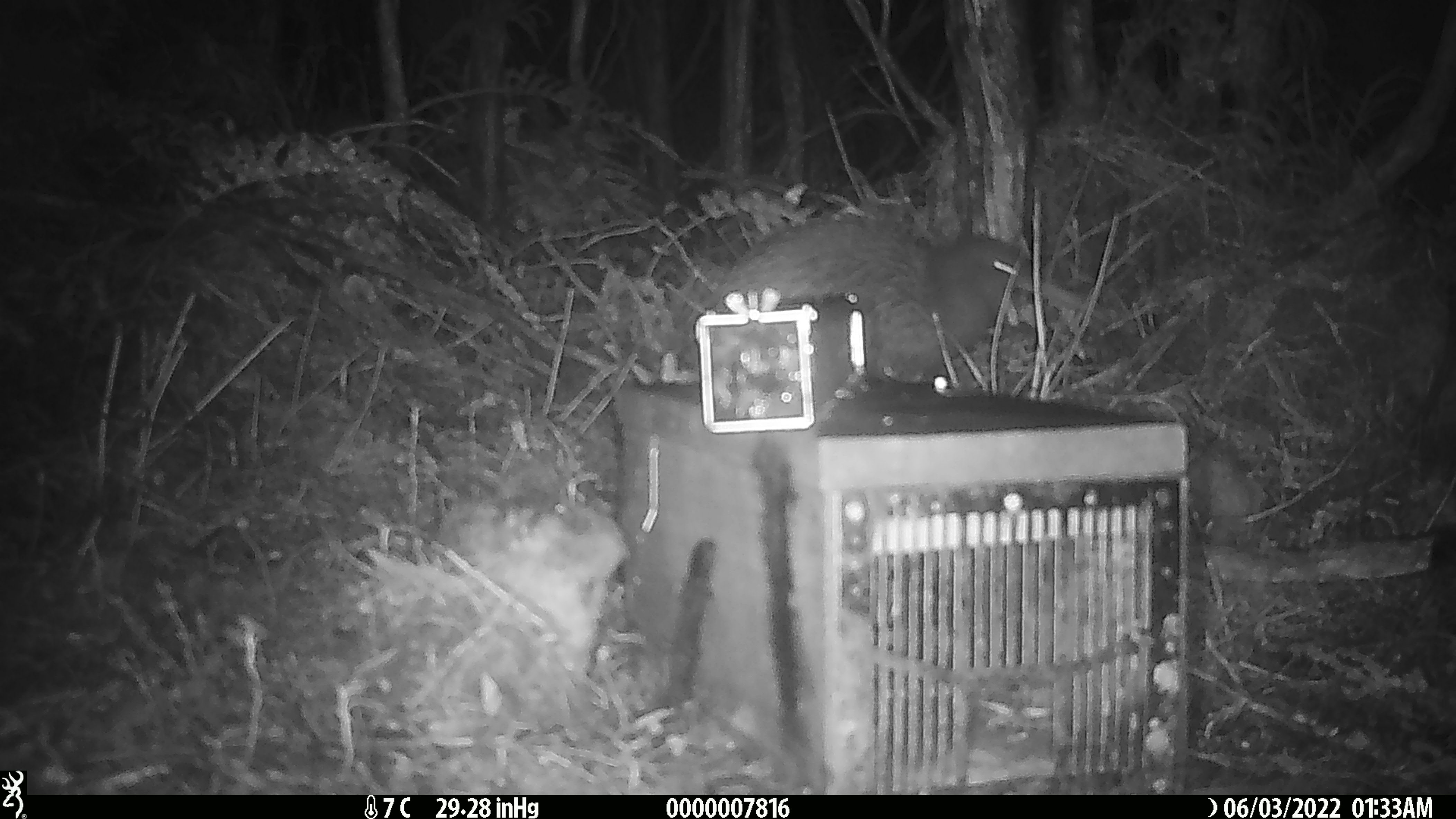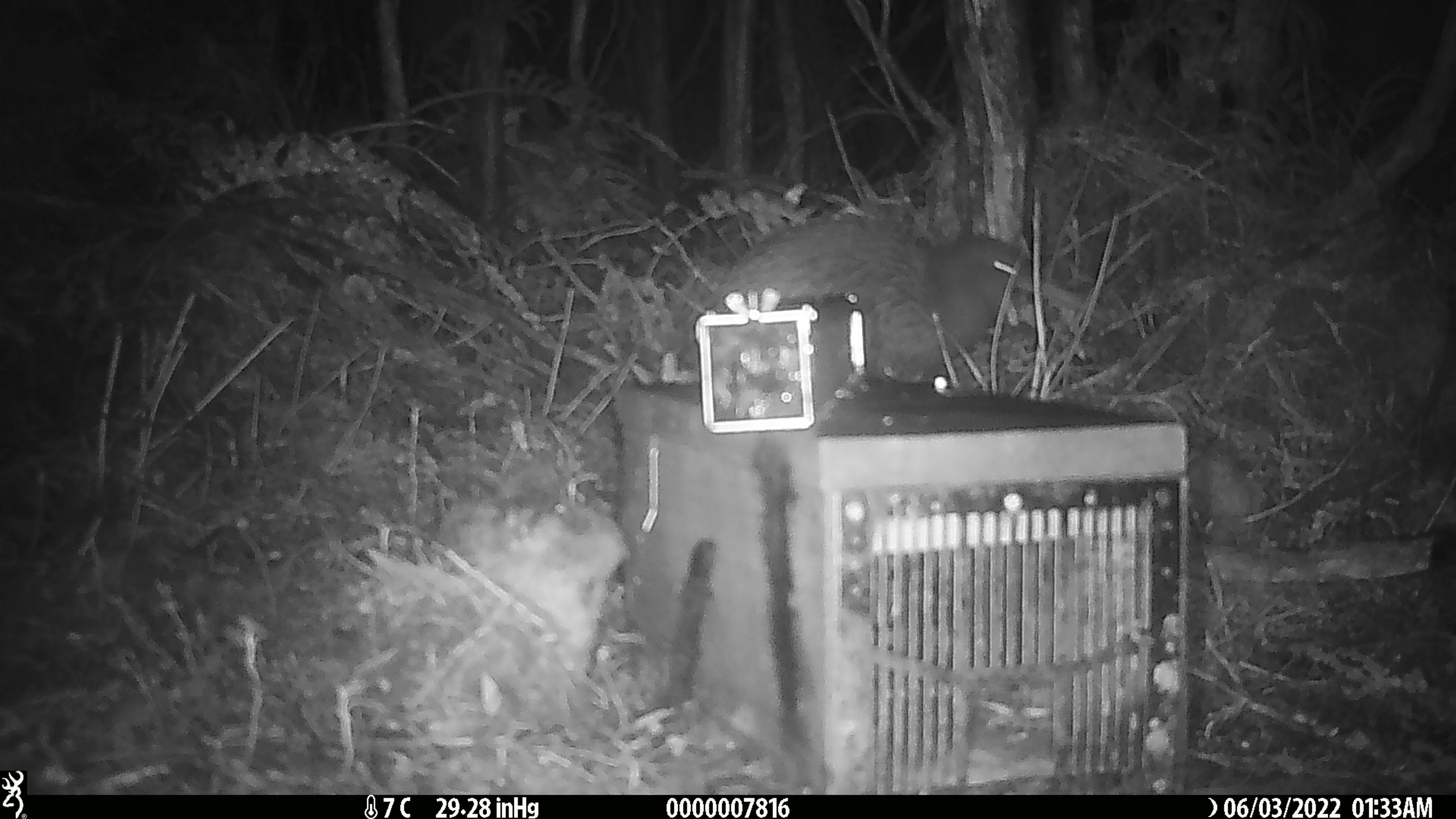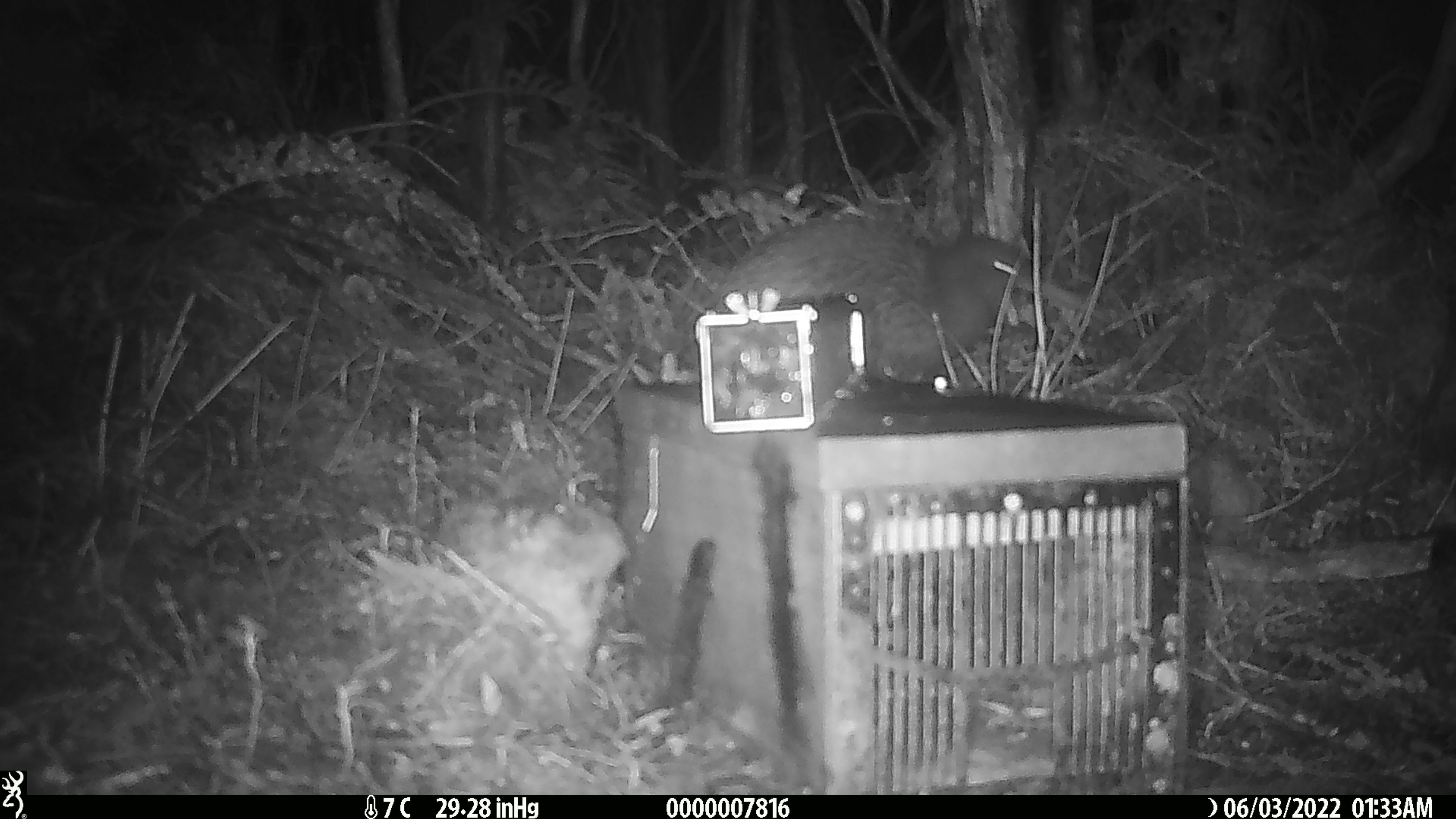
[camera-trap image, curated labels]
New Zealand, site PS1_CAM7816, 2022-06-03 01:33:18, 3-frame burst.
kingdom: Animalia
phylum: Chordata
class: Aves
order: Apterygiformes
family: Apterygidae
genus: Apteryx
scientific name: Apteryx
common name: kiwi